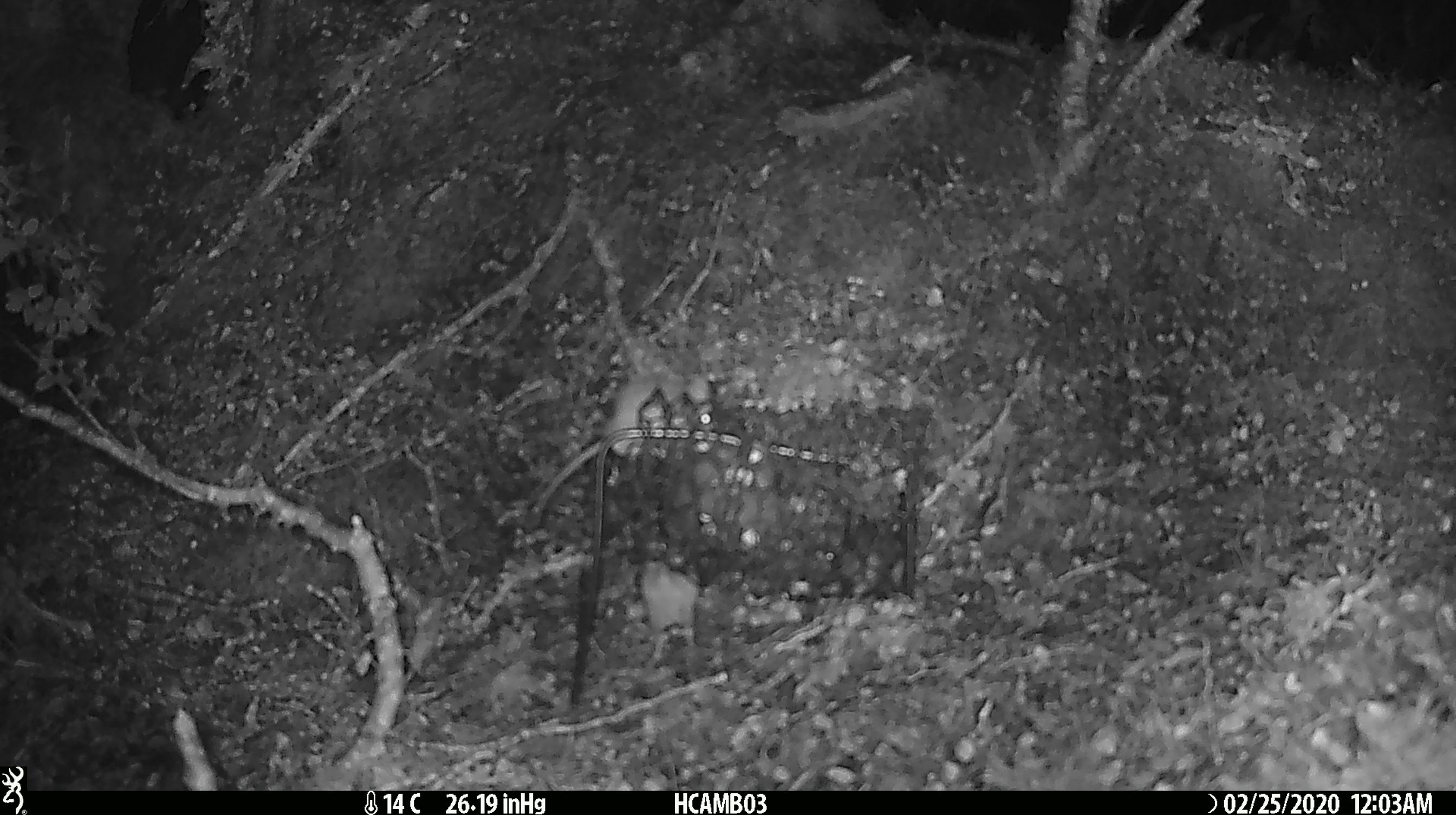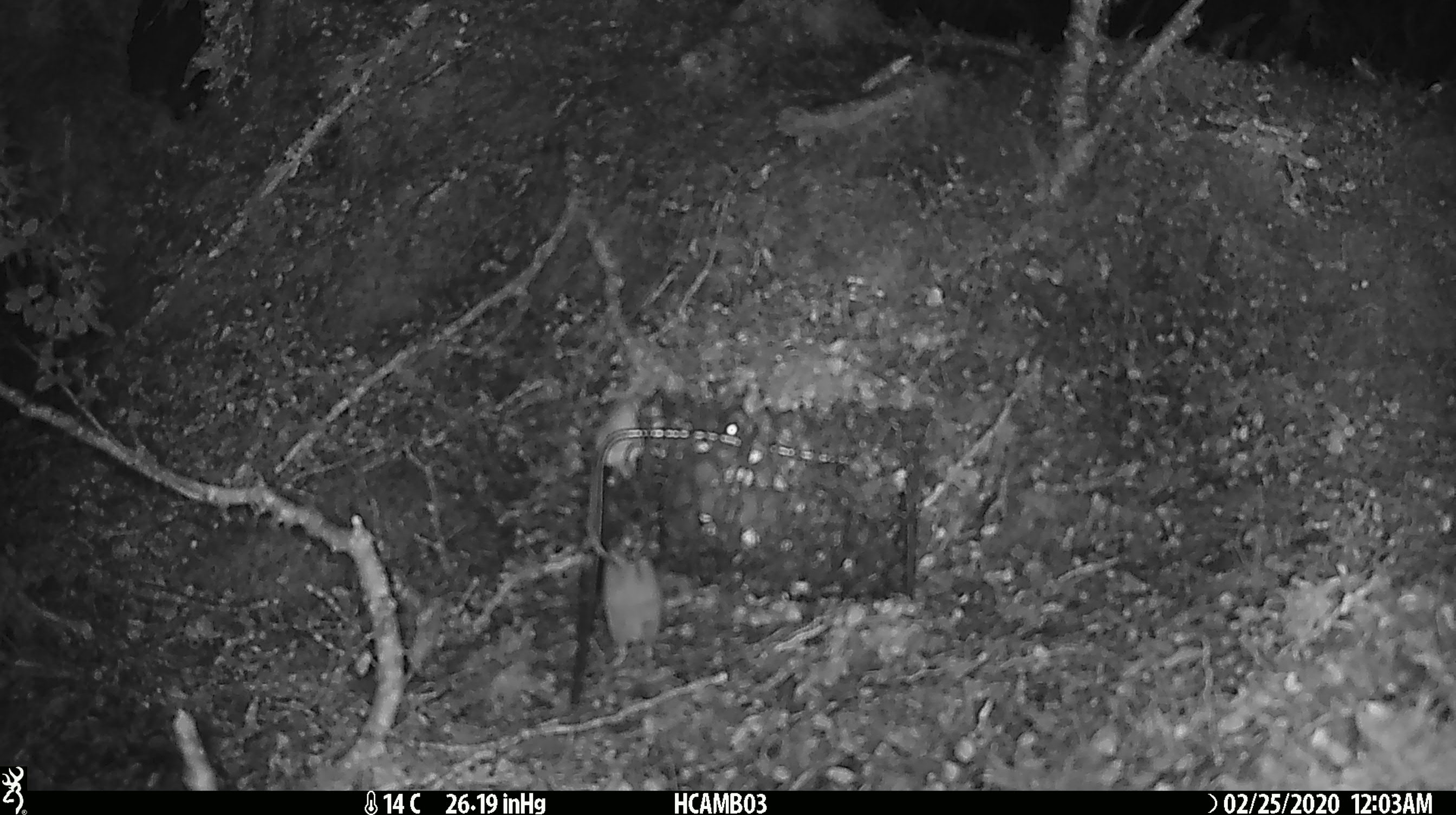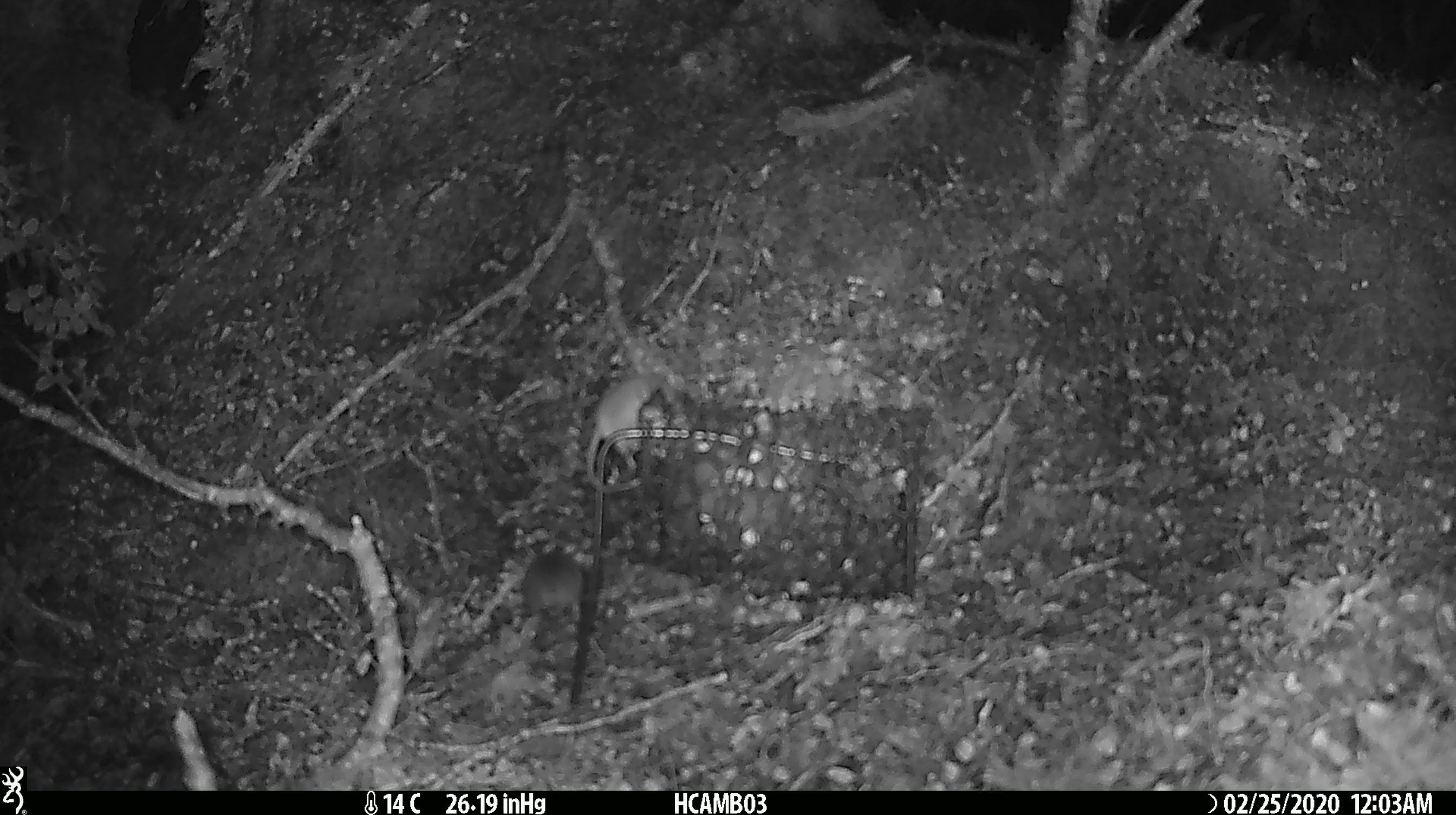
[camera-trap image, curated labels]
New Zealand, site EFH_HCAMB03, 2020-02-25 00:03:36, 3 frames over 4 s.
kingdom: Animalia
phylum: Chordata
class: Mammalia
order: Rodentia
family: Muridae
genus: Mus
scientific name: Mus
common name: mouse